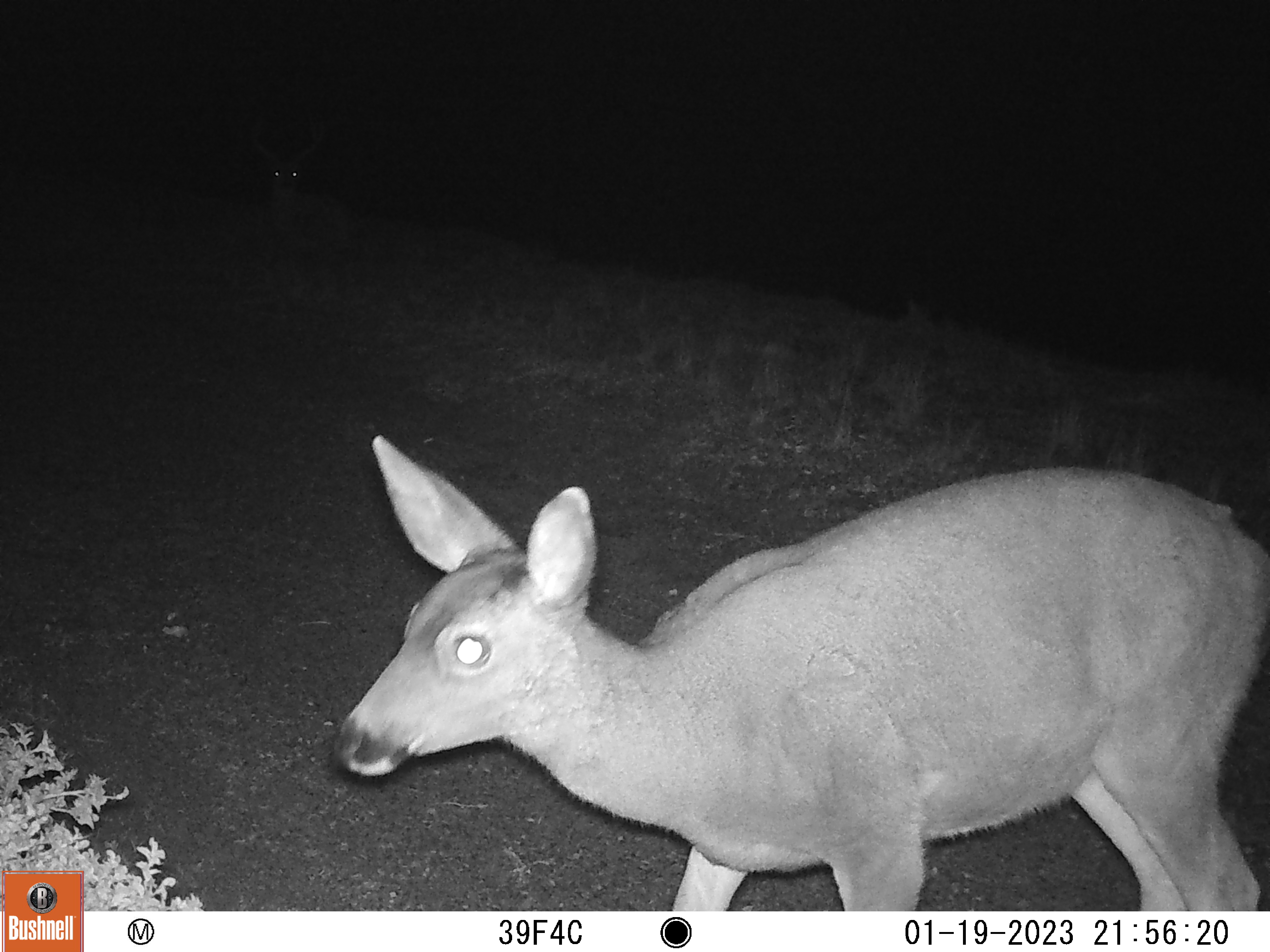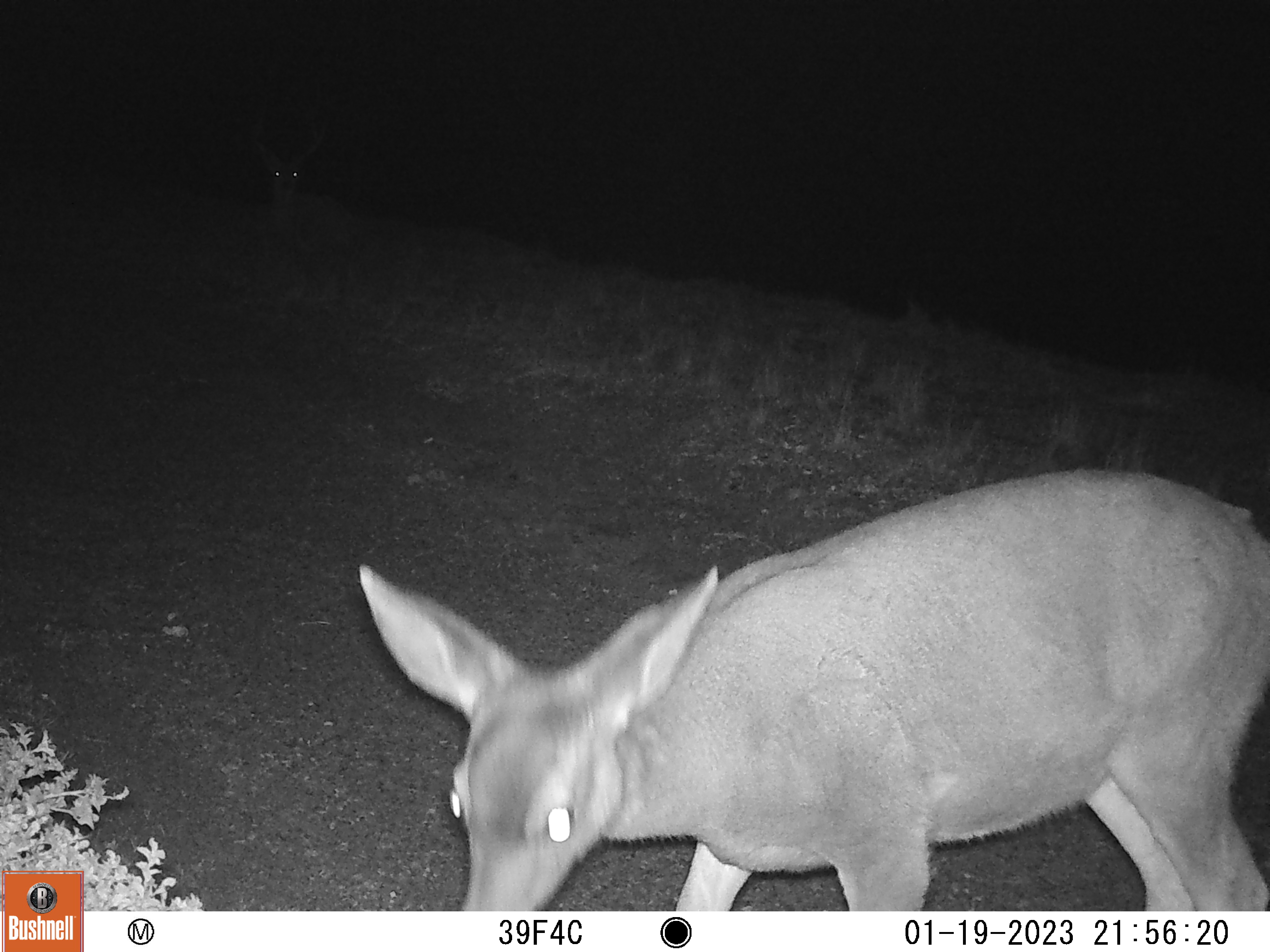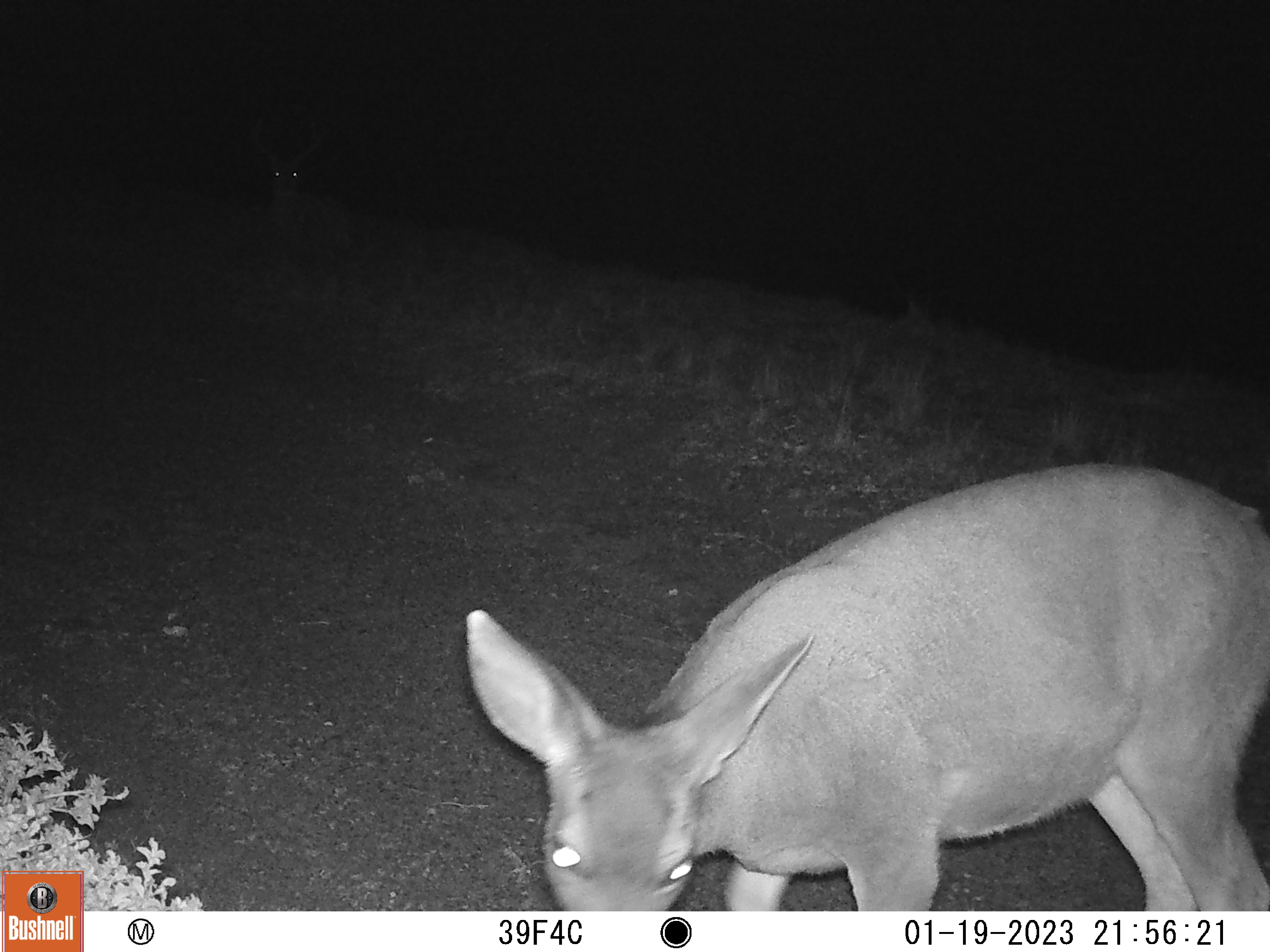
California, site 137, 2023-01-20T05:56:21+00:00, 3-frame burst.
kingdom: Animalia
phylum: Chordata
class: Mammalia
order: Artiodactyla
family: Cervidae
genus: Odocoileus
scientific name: Odocoileus hemionus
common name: mule deer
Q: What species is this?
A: Mule deer (Odocoileus hemionus).